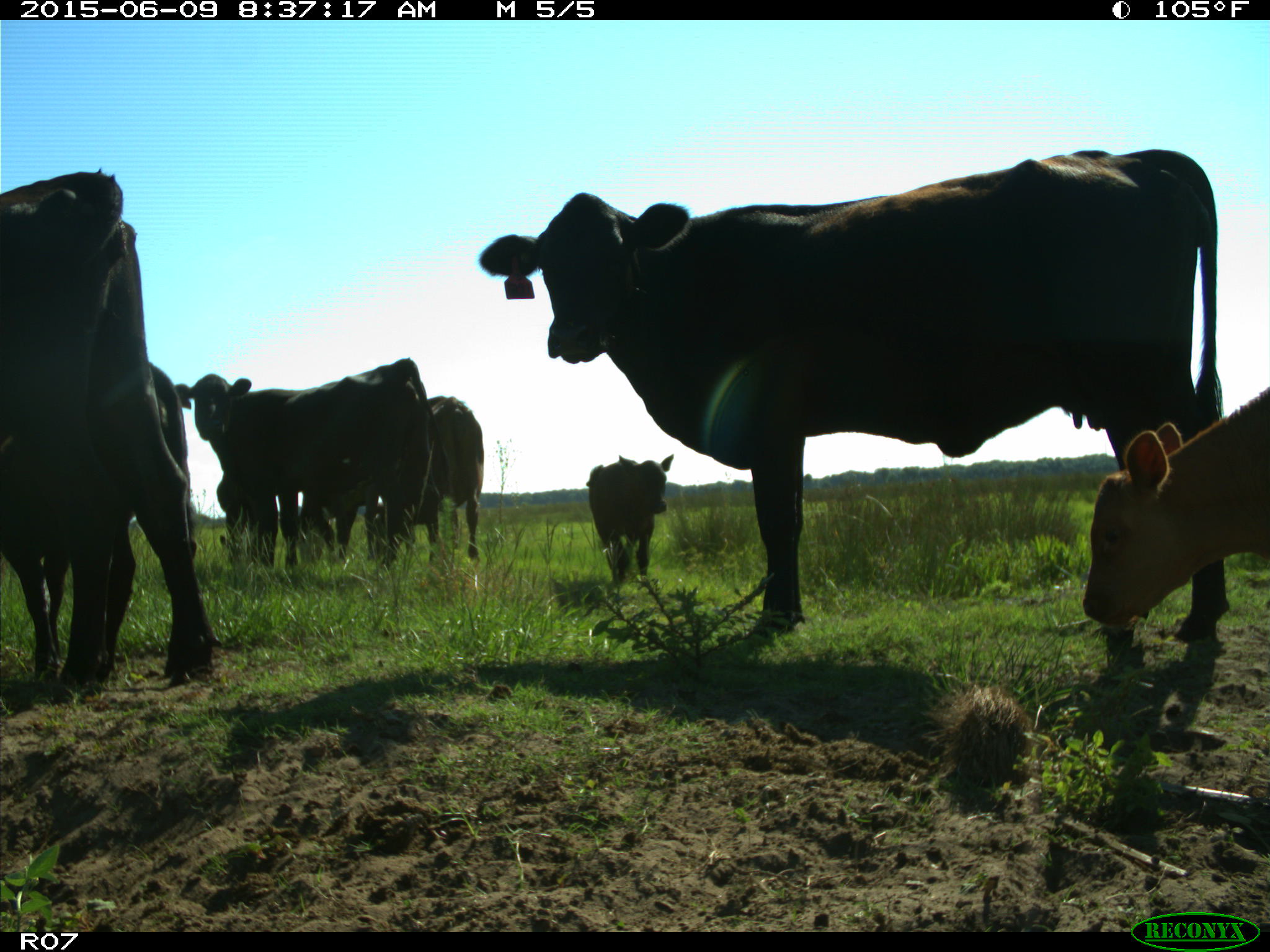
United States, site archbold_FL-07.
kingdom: Animalia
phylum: Chordata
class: Mammalia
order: Artiodactyla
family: Bovidae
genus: Bos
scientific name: Bos taurus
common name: domestic cow